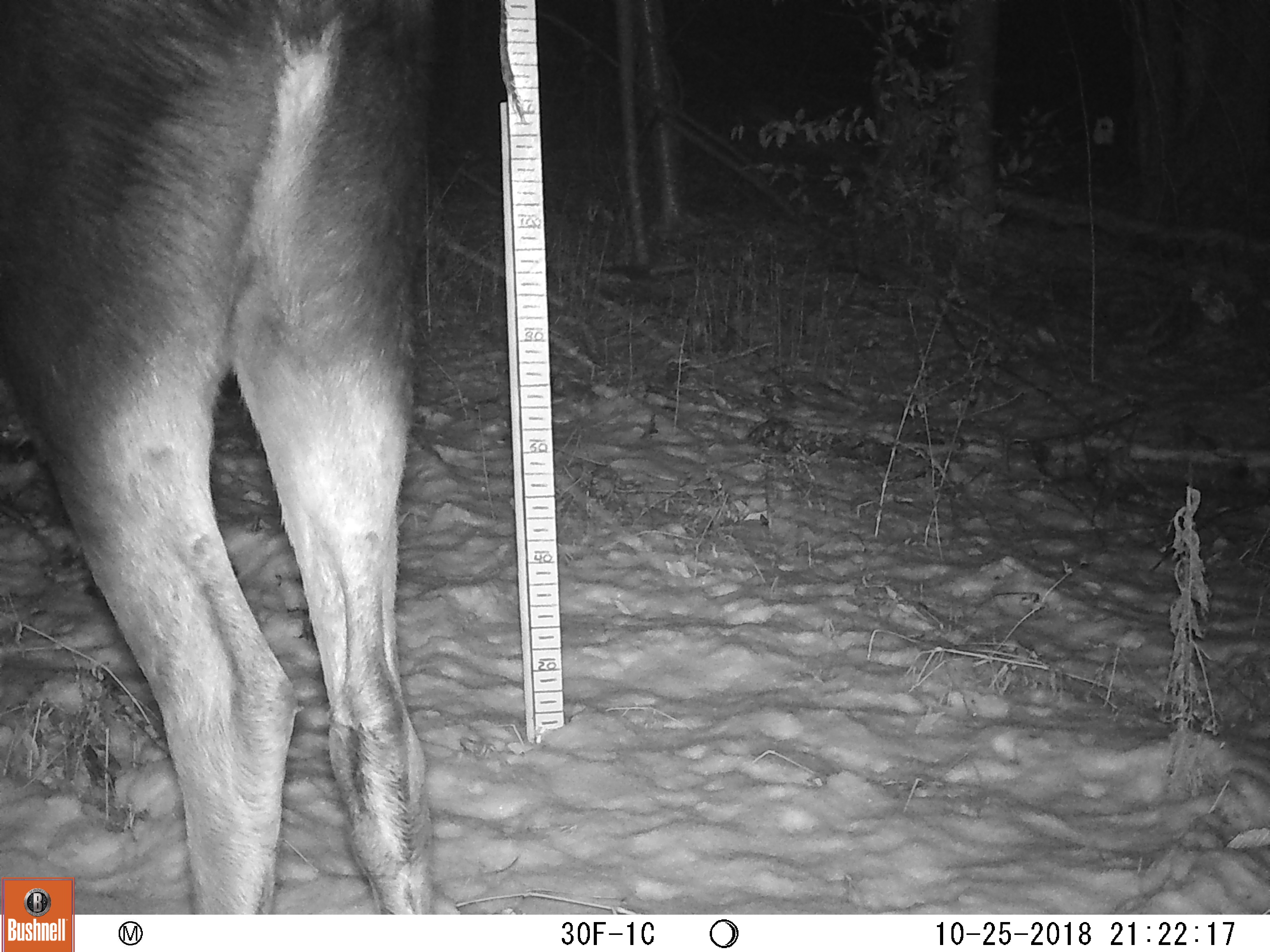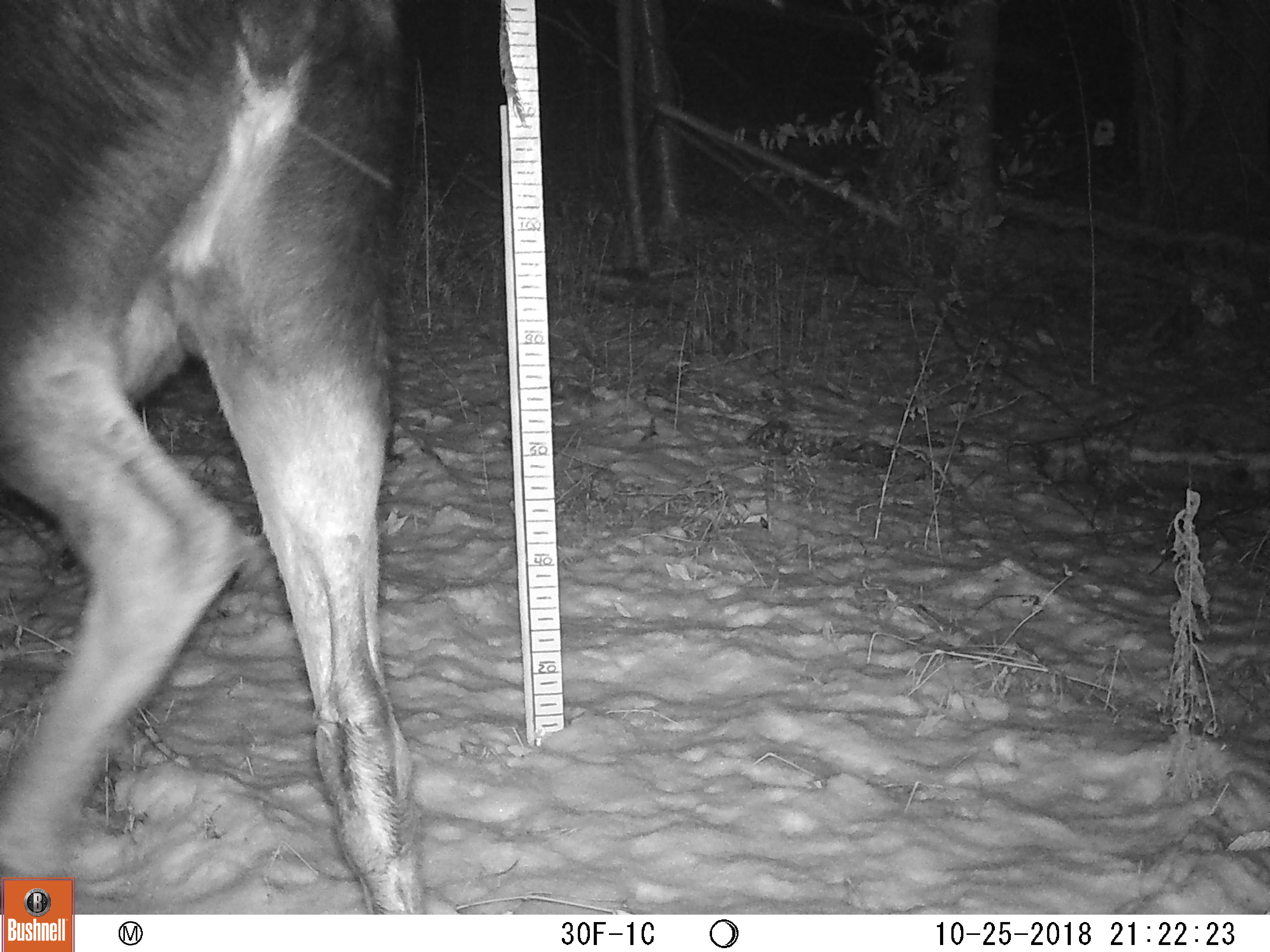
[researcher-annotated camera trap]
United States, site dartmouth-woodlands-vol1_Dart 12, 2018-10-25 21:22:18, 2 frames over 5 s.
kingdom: Animalia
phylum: Chordata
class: Mammalia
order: Artiodactyla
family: Cervidae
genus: Alces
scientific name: Alces alces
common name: moose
Moose (Alces alces).